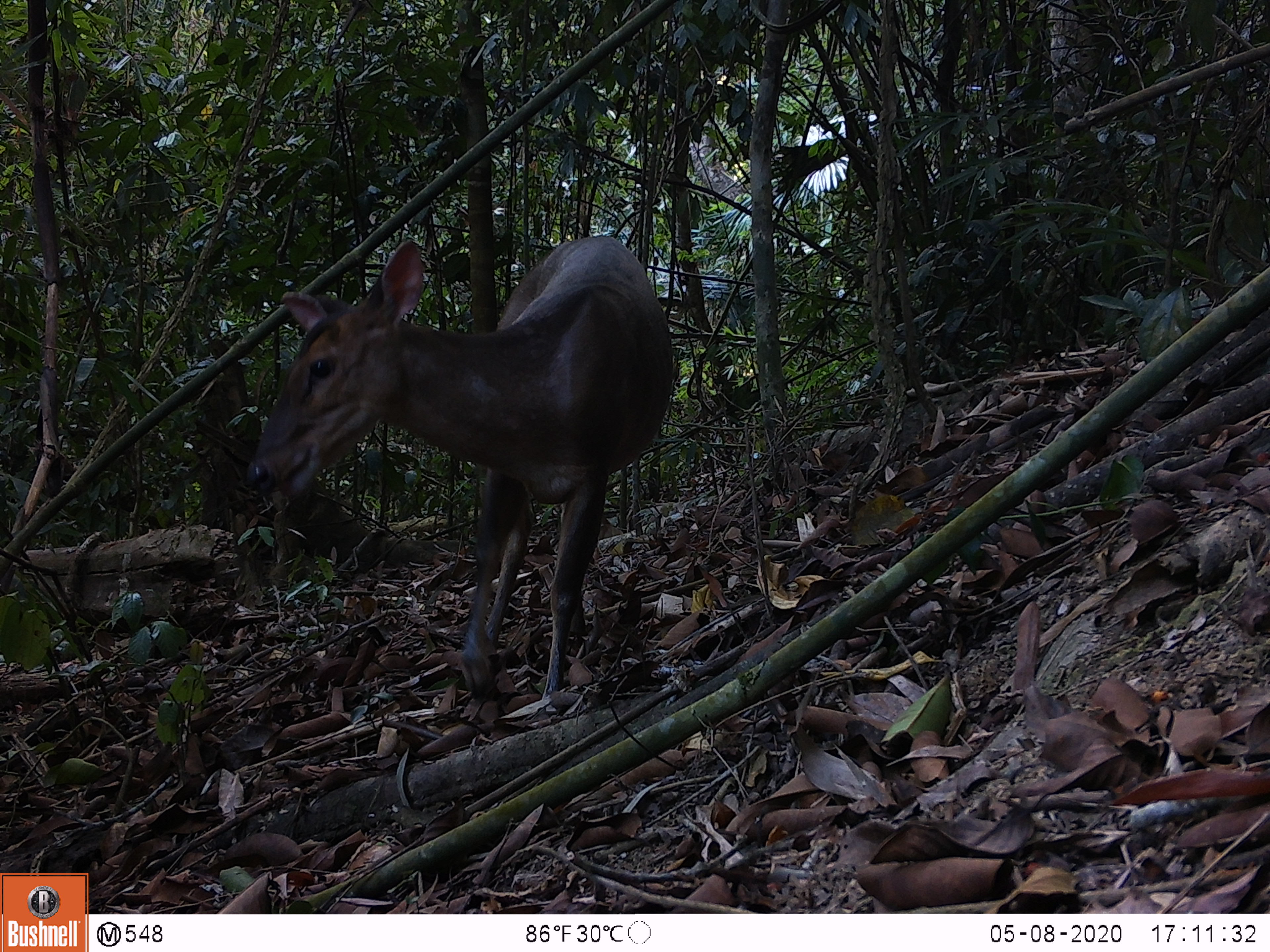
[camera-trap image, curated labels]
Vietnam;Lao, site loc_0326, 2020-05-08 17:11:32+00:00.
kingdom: Animalia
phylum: Chordata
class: Mammalia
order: Artiodactyla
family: Cervidae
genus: Muntiacus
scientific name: Muntiacus vuquangensis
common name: large-antlered muntjac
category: large antlered muntjac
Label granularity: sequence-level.